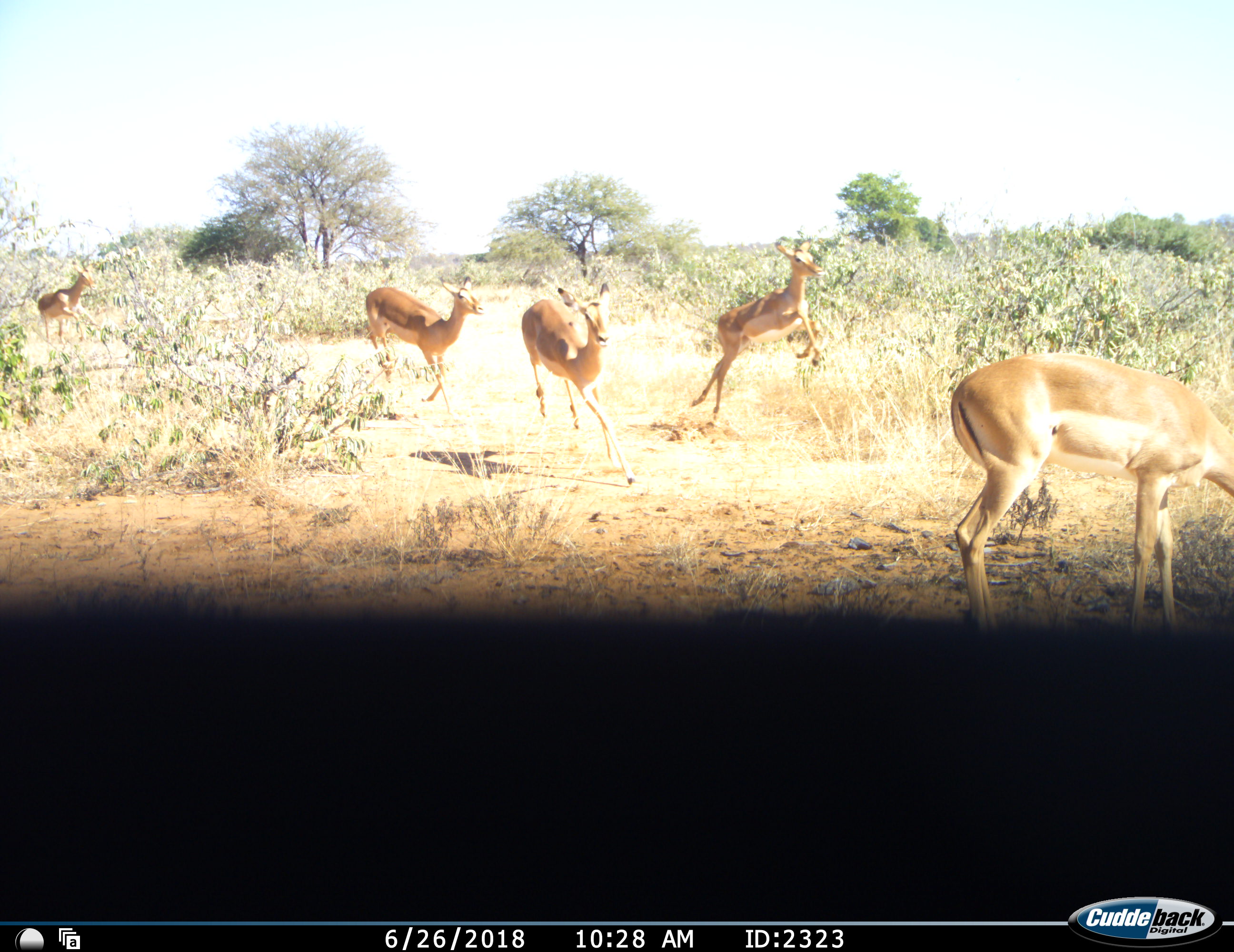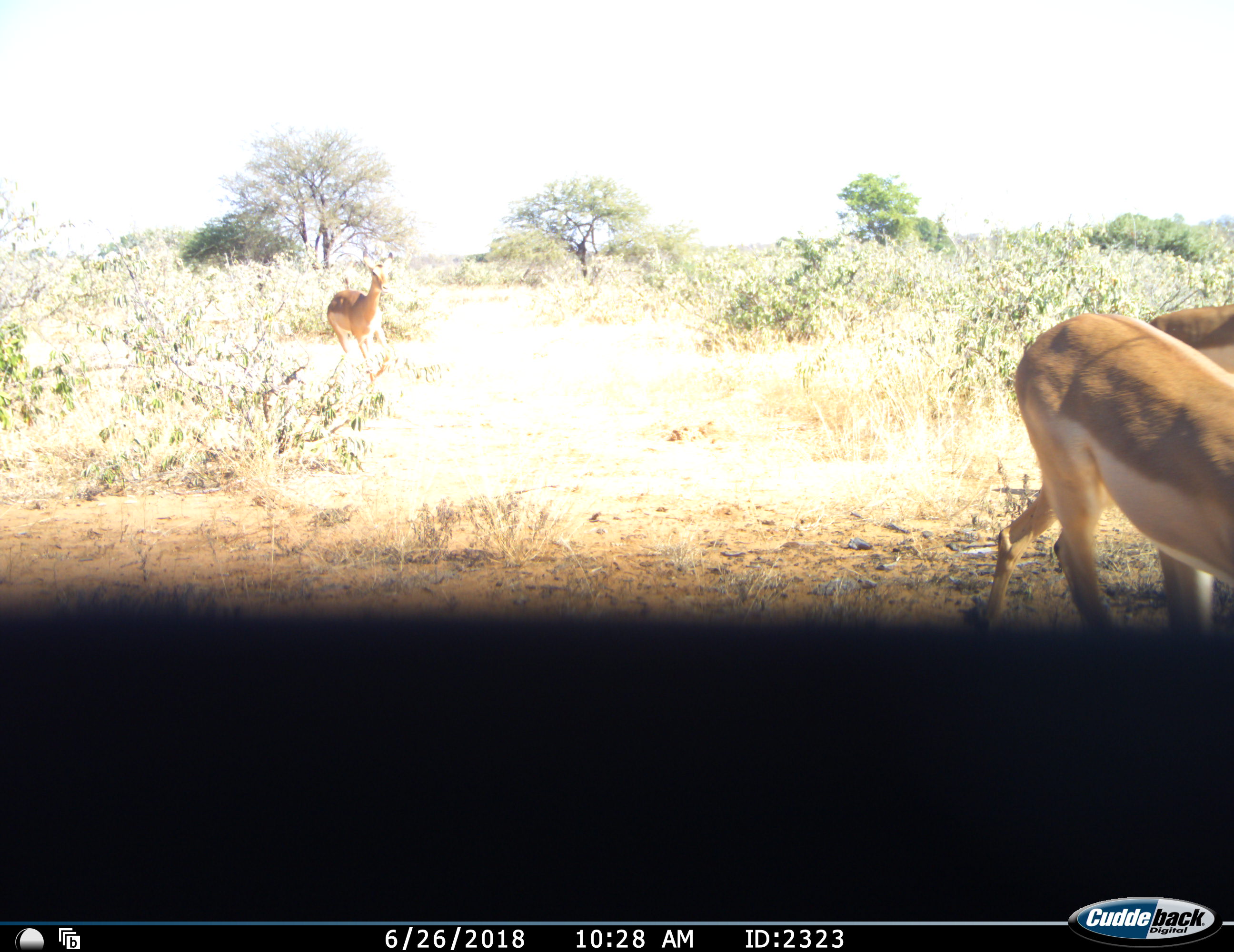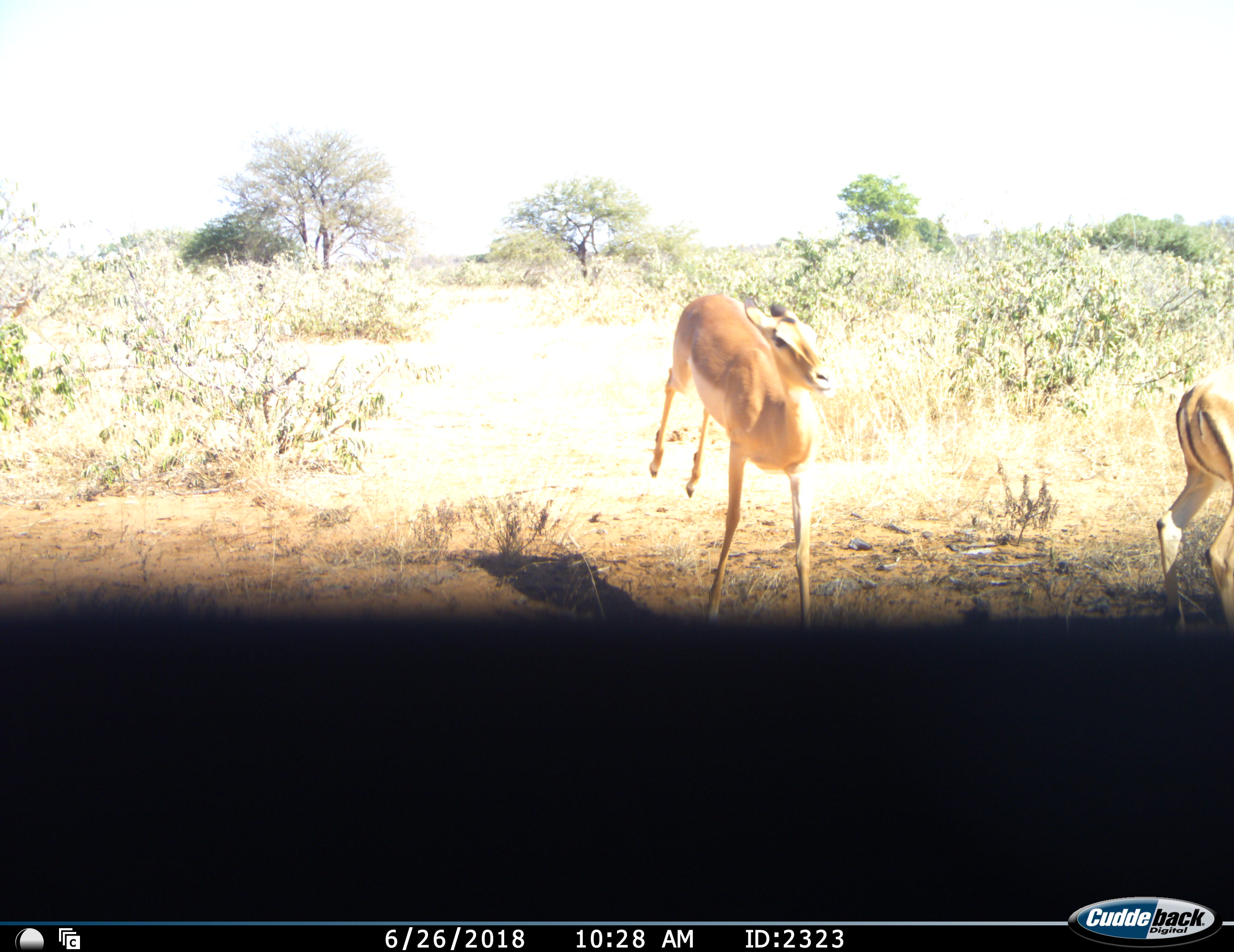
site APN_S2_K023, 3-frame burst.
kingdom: Animalia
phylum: Chordata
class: Mammalia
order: Artiodactyla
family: Bovidae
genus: Aepyceros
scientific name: Aepyceros melampus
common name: impala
Impala (Aepyceros melampus), count 5. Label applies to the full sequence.